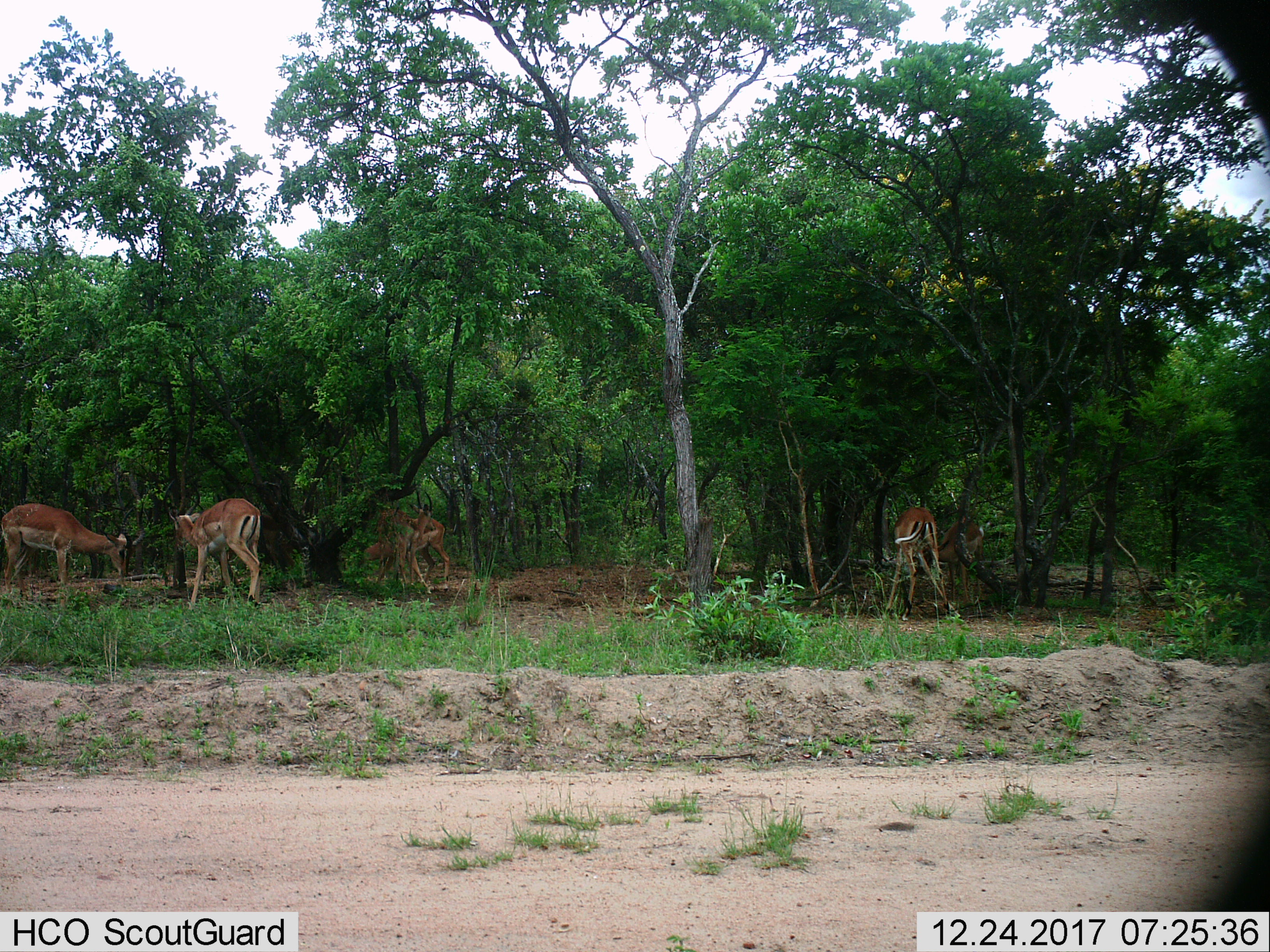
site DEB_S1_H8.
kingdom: Animalia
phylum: Chordata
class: Mammalia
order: Artiodactyla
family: Bovidae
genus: Aepyceros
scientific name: Aepyceros melampus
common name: impala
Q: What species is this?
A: Impala (Aepyceros melampus).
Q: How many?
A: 6.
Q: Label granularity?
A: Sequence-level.